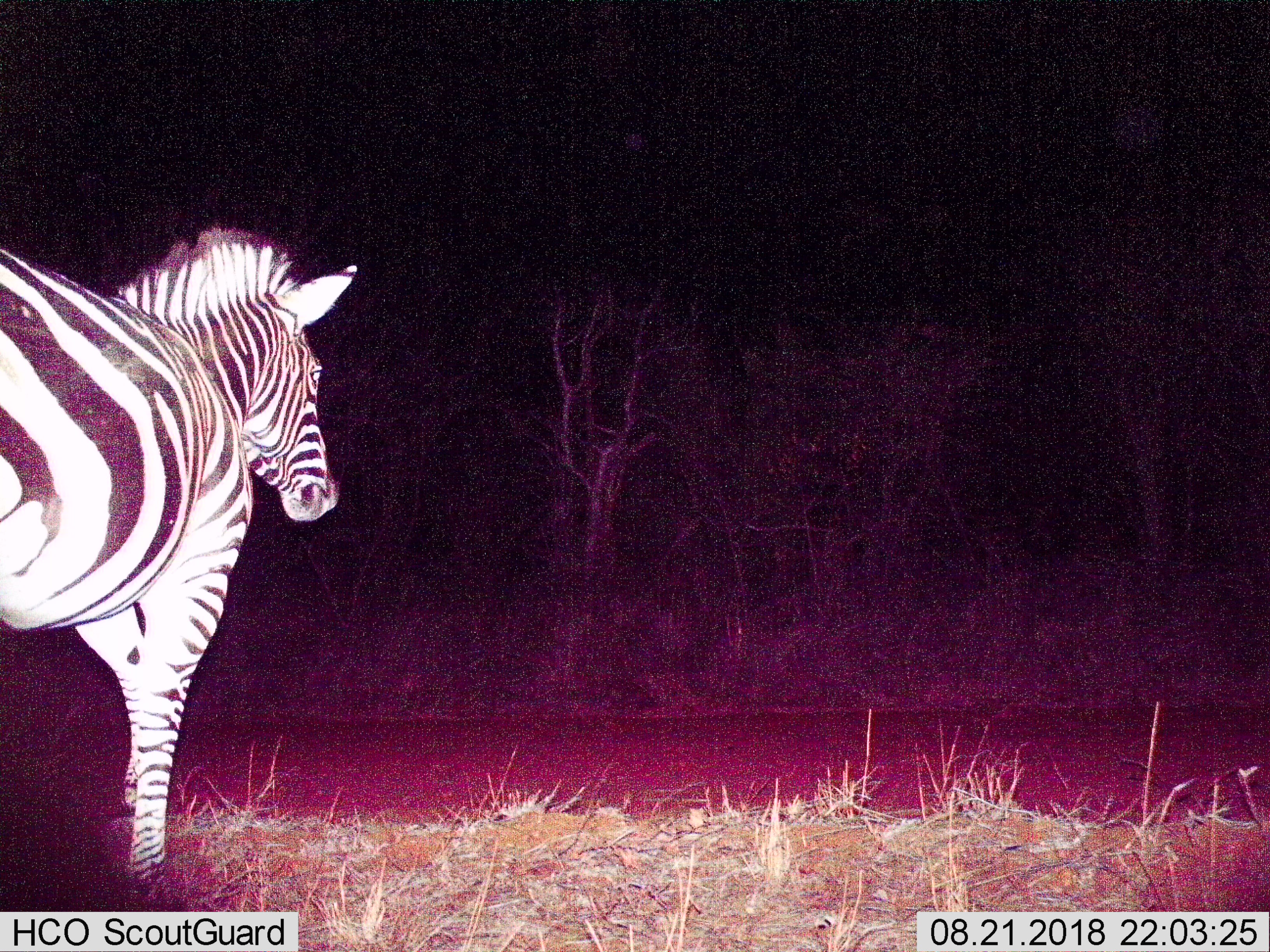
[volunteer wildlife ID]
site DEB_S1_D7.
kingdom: Animalia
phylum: Chordata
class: Mammalia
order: Perissodactyla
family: Equidae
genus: Equus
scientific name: Equus quagga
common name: plains zebra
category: zebraplains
Zebraplains (plains zebra) (Equus quagga), count 1. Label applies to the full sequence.